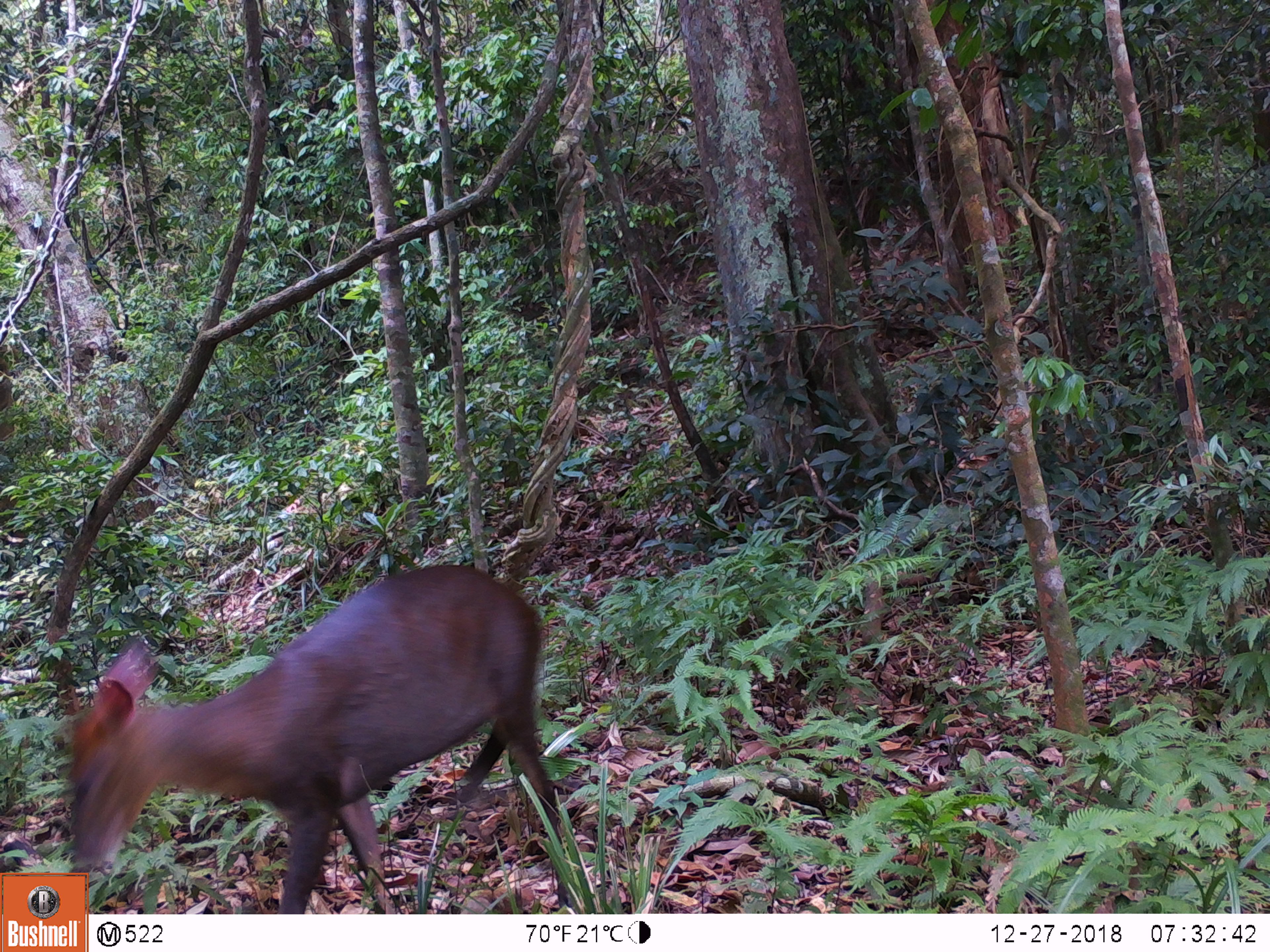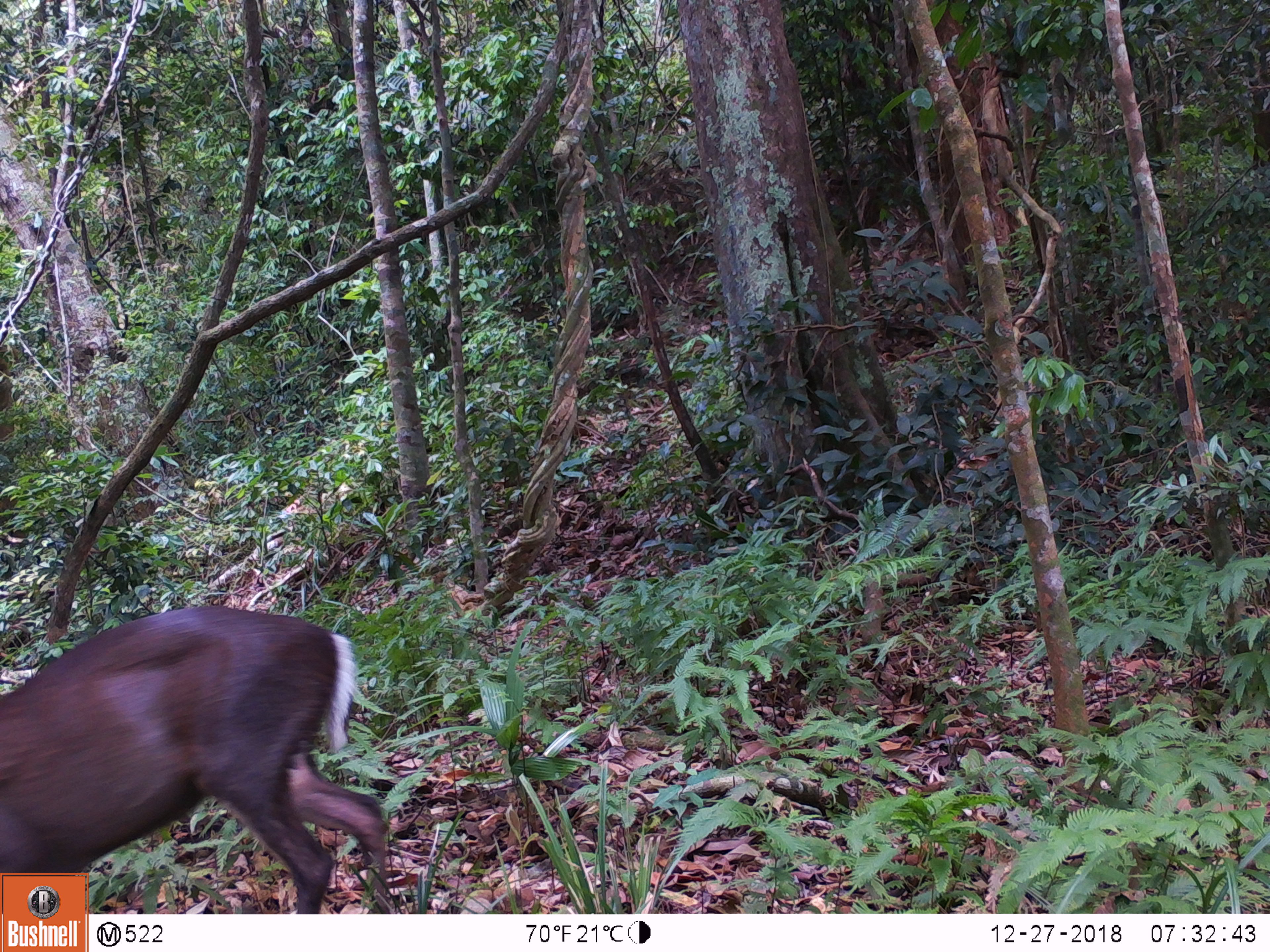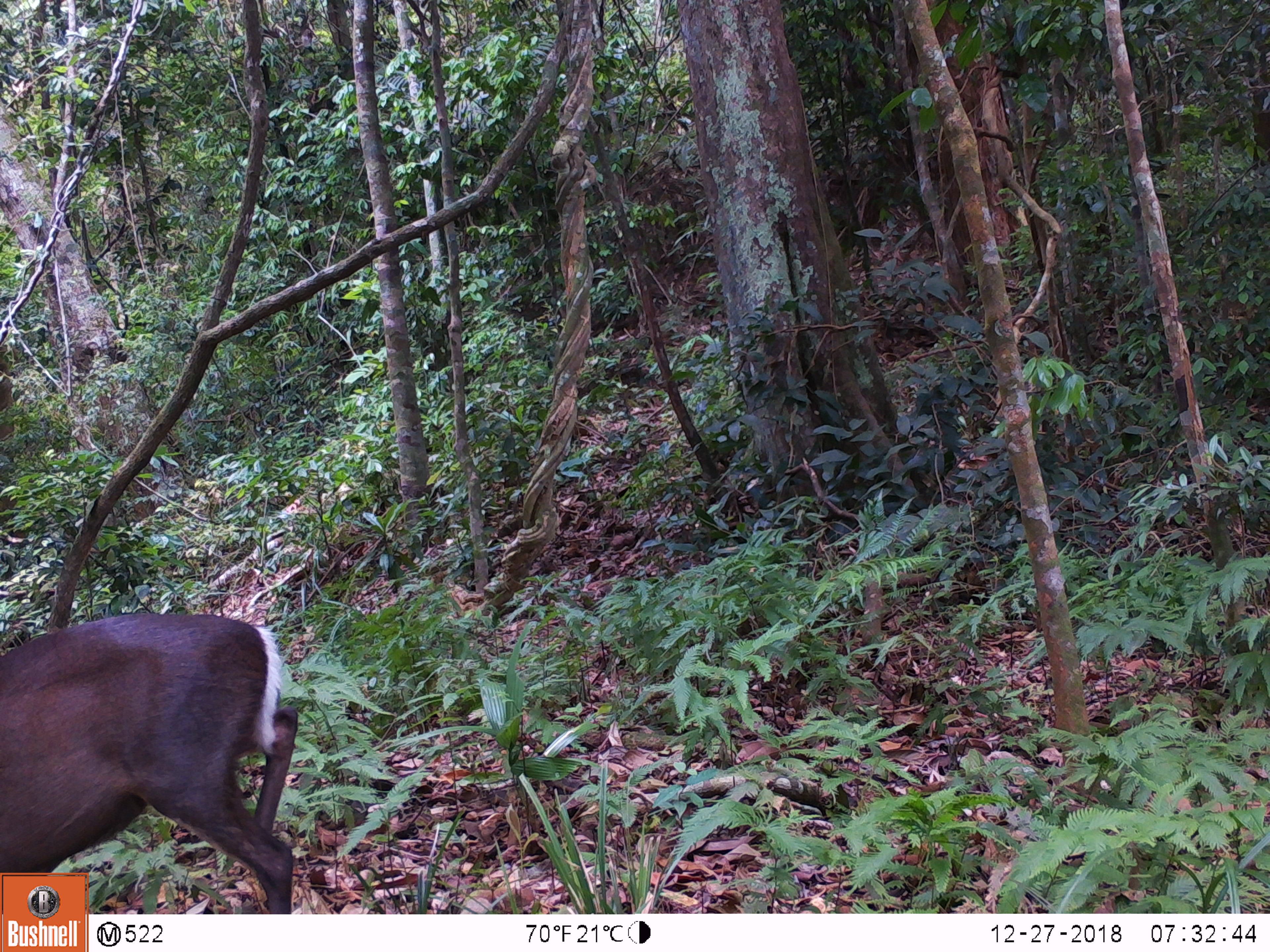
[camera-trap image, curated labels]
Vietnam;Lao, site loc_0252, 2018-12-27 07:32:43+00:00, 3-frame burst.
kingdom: Animalia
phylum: Chordata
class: Mammalia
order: Artiodactyla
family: Cervidae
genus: Muntiacus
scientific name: Muntiacus rooseveltorum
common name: roosevelt's muntjac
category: roosevelts muntjac group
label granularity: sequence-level